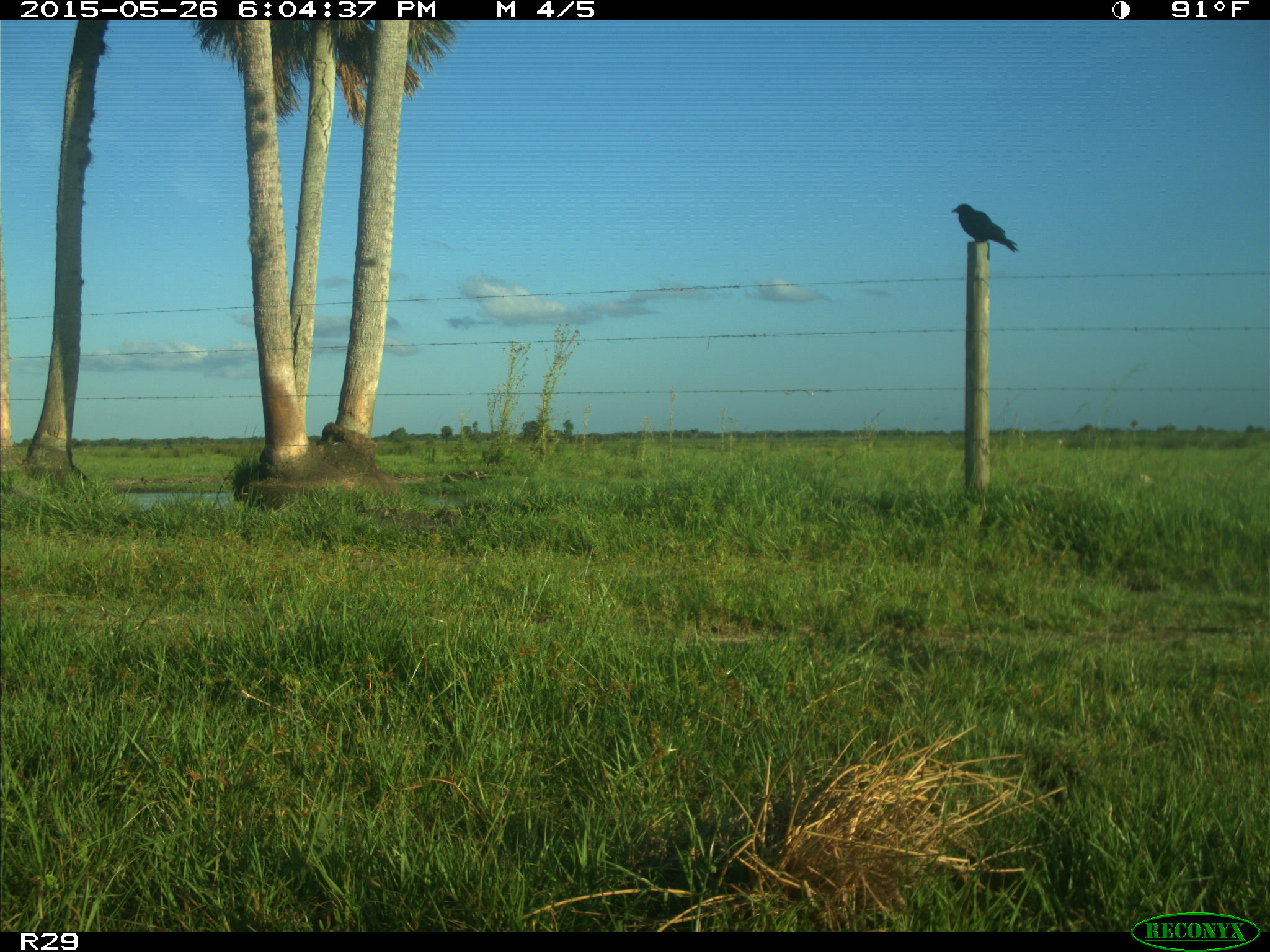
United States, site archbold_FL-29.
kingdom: Animalia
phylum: Chordata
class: Aves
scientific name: Aves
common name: birds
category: unidentified bird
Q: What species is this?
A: Unidentified bird (birds) (Aves).